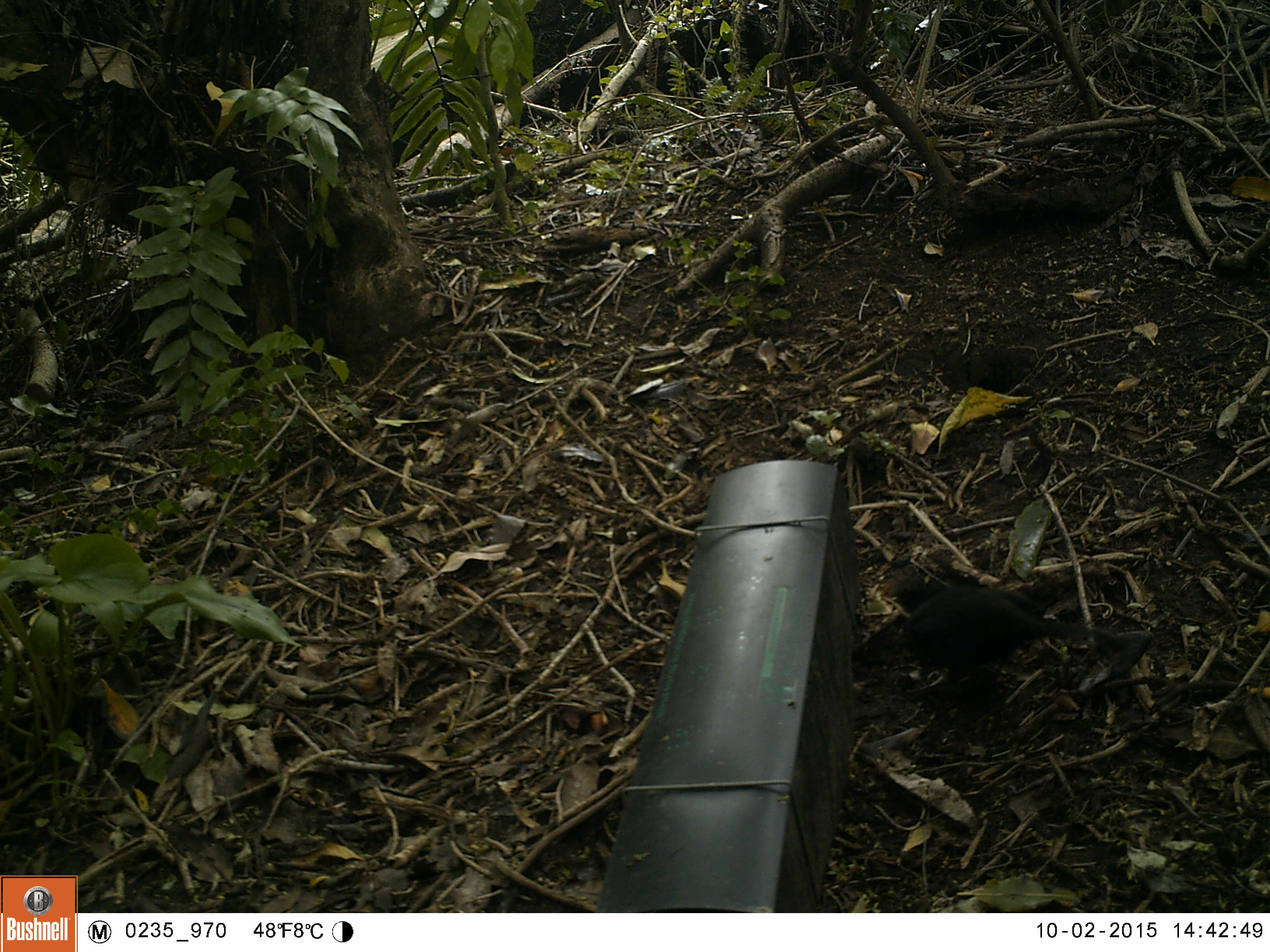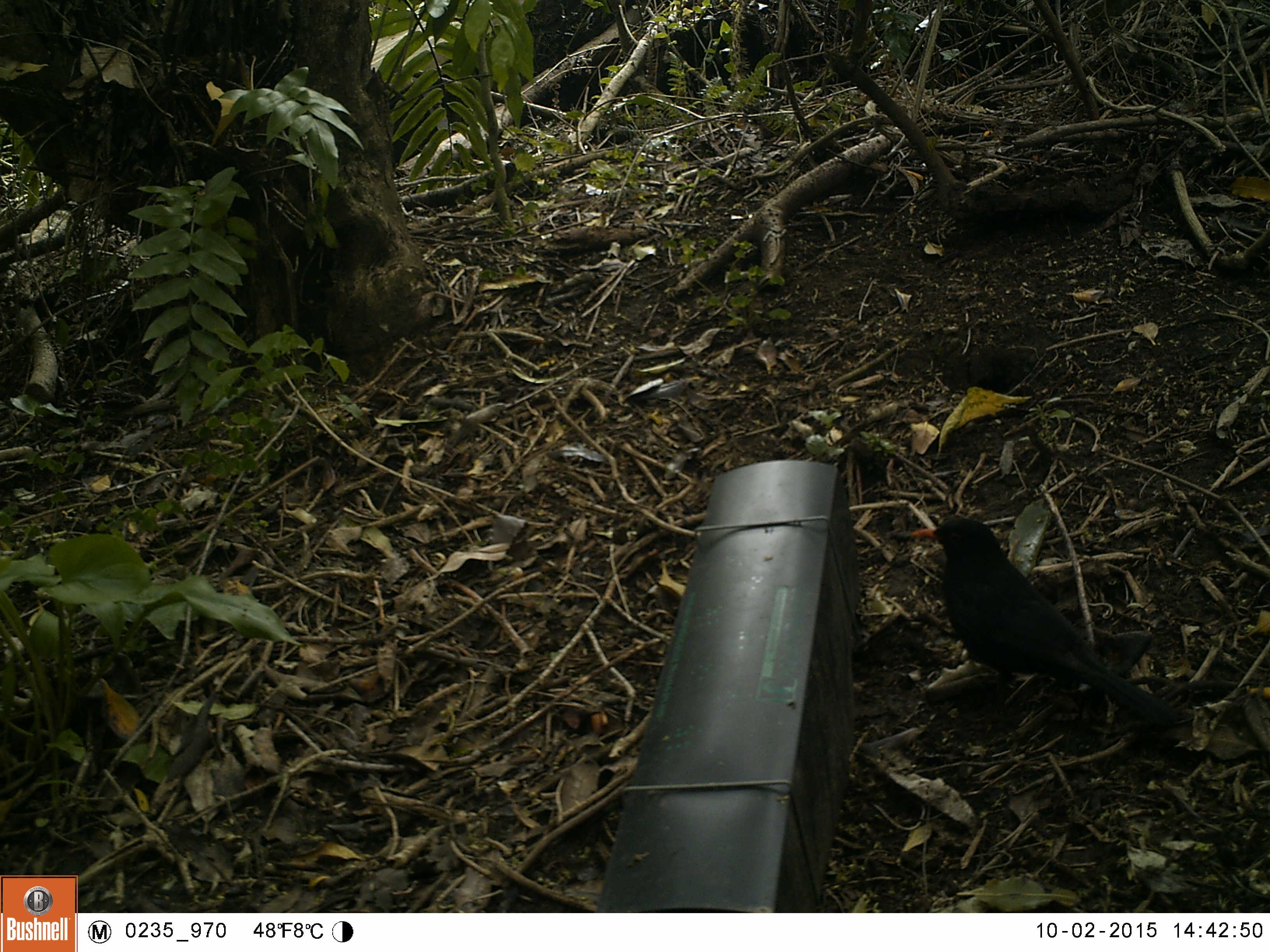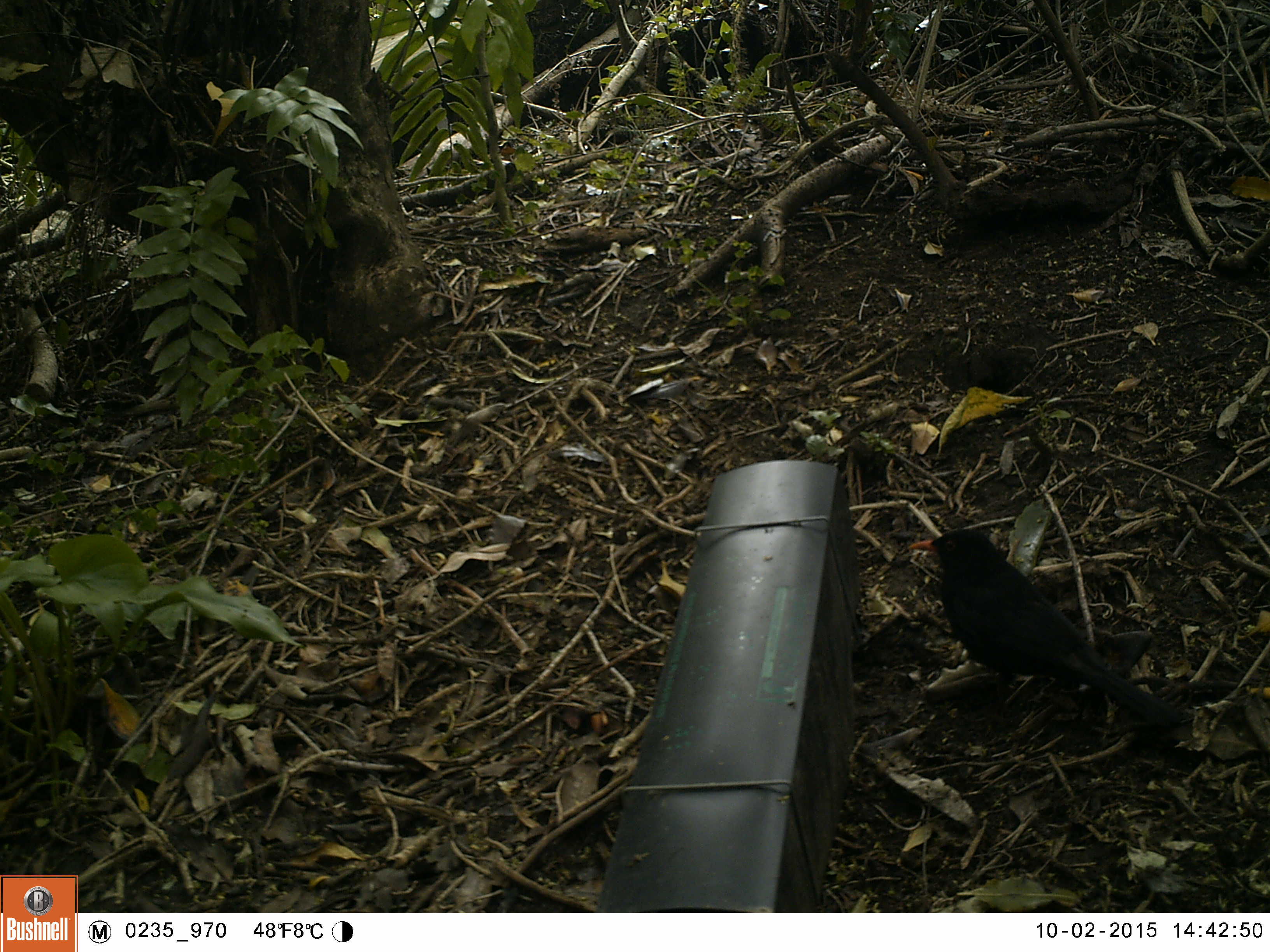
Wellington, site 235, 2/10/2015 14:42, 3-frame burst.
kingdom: Animalia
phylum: Chordata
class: Aves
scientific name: Aves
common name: bird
Bird (Aves).